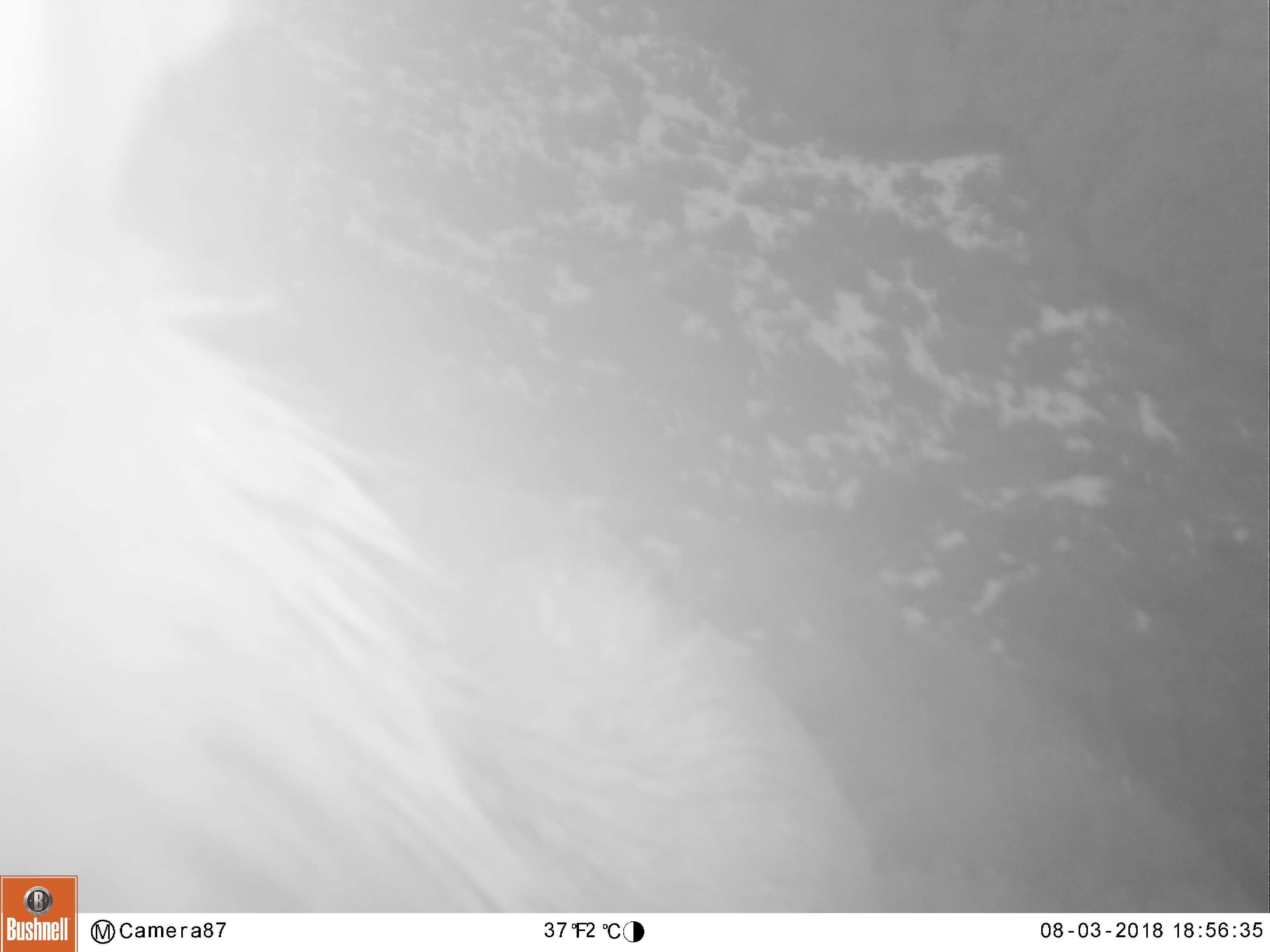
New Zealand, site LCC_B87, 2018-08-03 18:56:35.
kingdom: Animalia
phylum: Chordata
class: Mammalia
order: Artiodactyla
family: Cervidae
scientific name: Cervidae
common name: deer